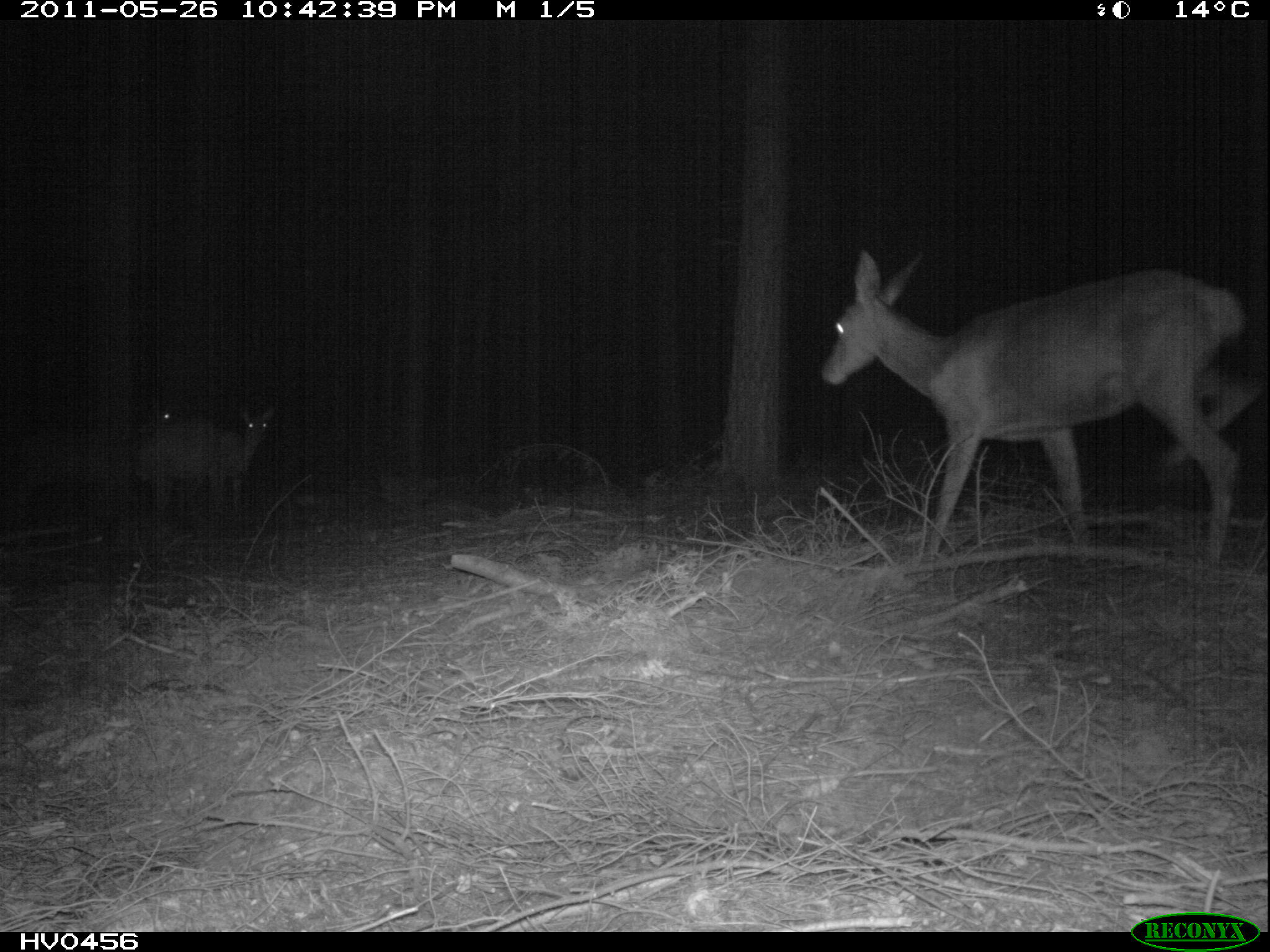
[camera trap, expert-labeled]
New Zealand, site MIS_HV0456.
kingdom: Animalia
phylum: Chordata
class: Mammalia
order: Artiodactyla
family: Cervidae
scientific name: Cervidae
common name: deer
Deer (Cervidae).